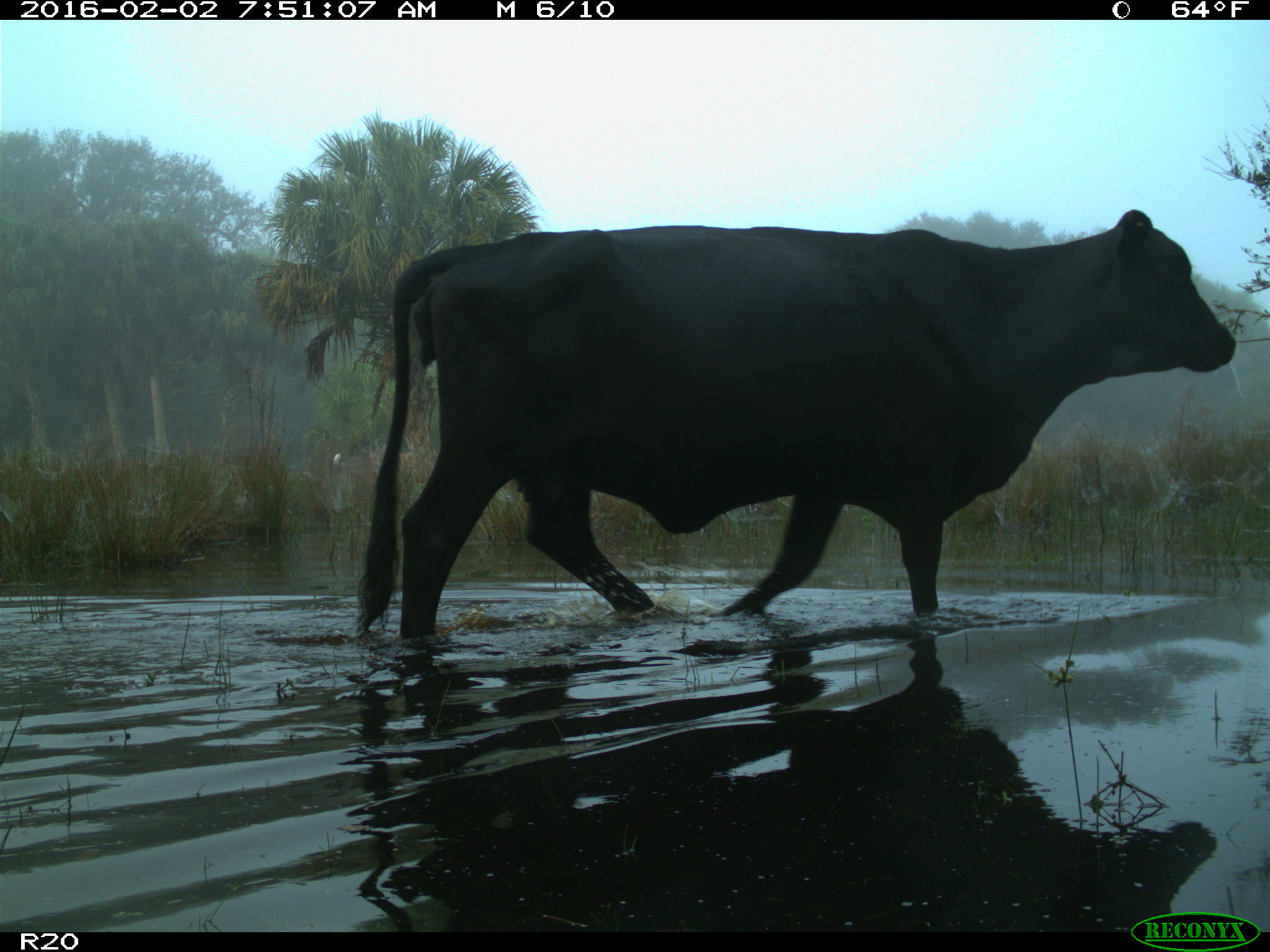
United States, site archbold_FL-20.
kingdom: Animalia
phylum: Chordata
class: Mammalia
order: Artiodactyla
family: Bovidae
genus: Bos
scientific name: Bos taurus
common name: domestic cow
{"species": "Bos taurus (domestic cow)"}